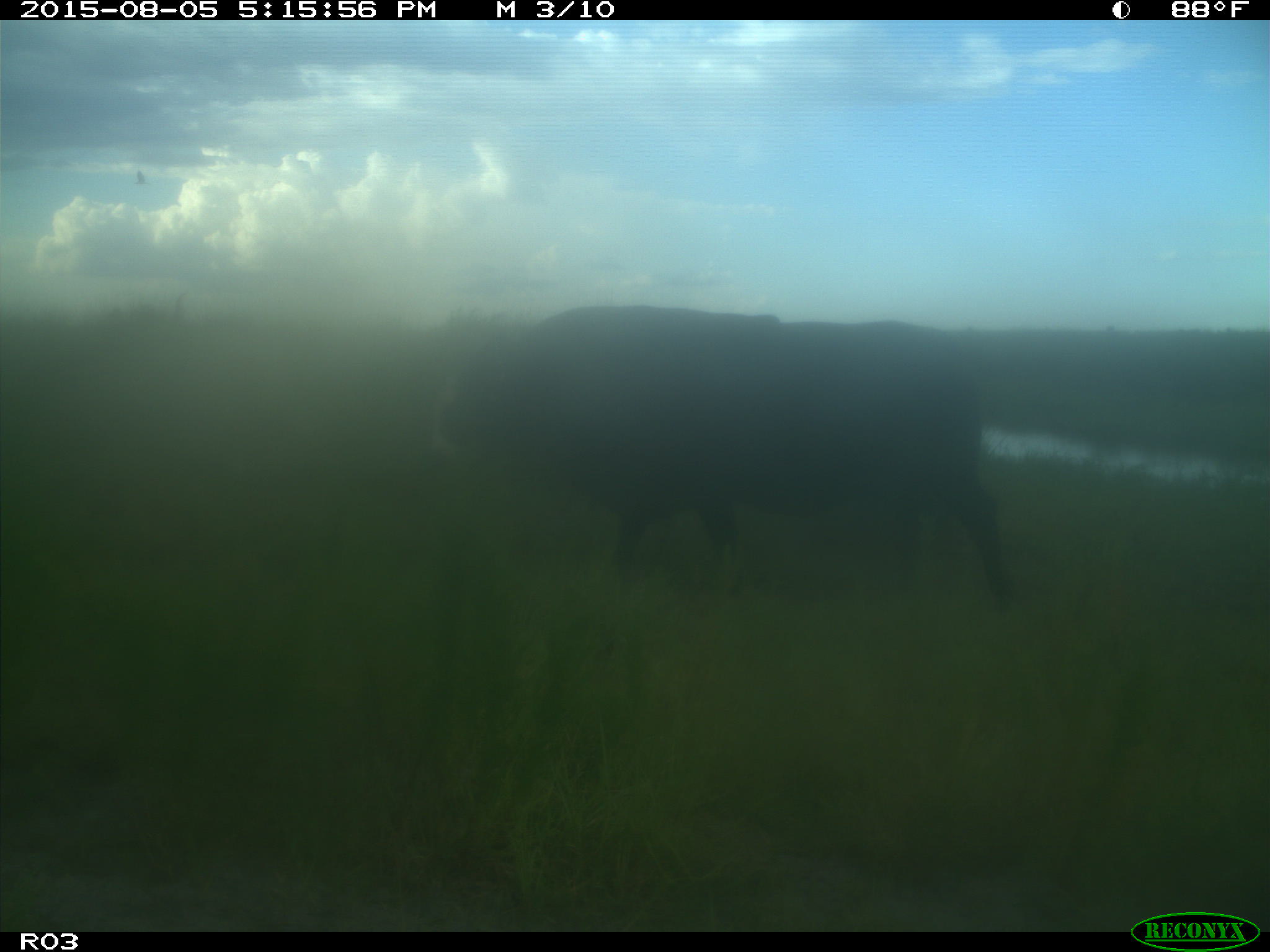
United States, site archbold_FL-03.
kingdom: Animalia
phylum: Chordata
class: Mammalia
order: Artiodactyla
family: Bovidae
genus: Bos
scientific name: Bos taurus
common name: domestic cow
Bos taurus (domestic cow).